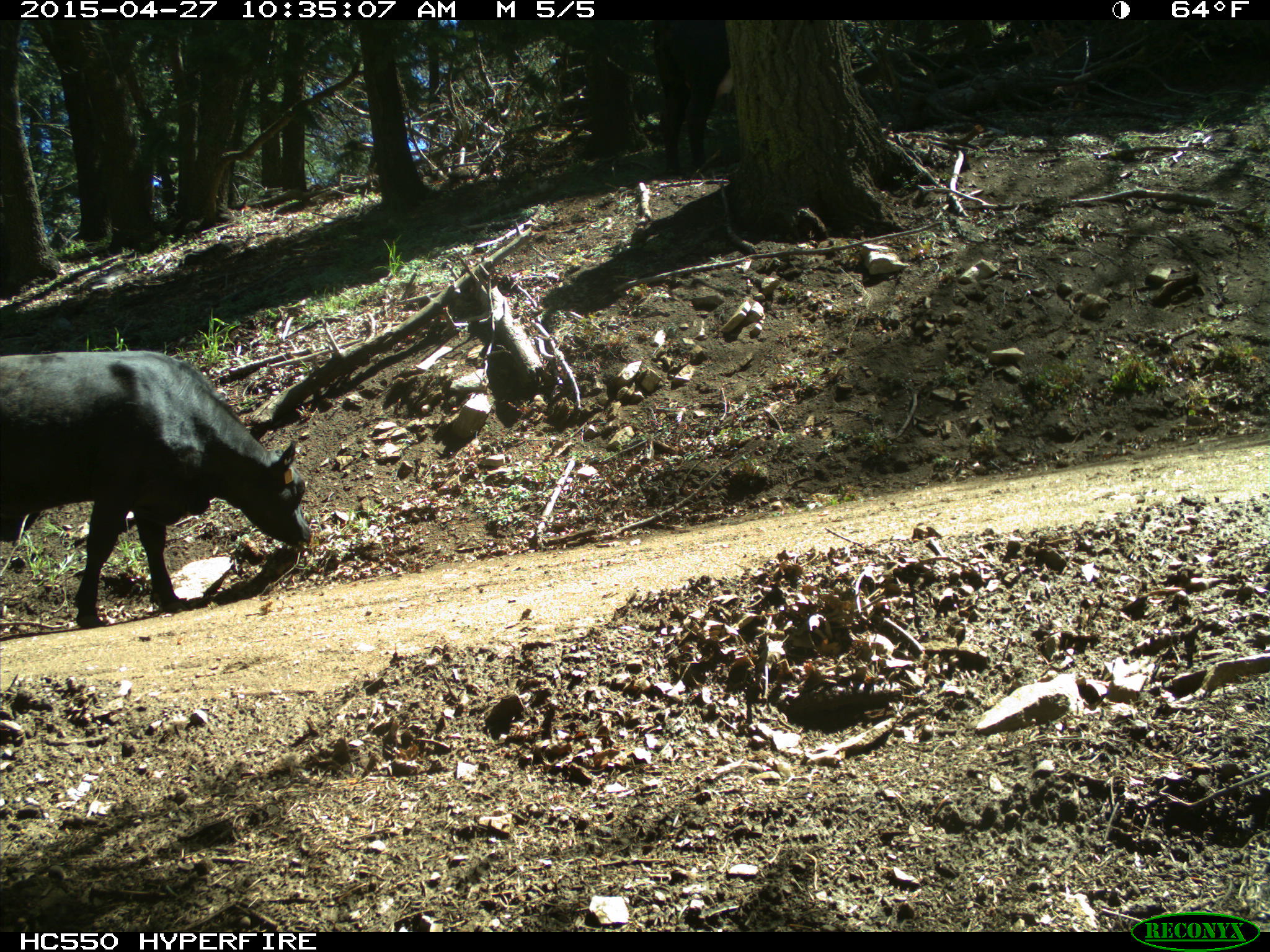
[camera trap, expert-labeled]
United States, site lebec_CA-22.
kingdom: Animalia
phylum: Chordata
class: Mammalia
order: Artiodactyla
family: Bovidae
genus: Bos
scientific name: Bos taurus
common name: domestic cow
Bos taurus (domestic cow).